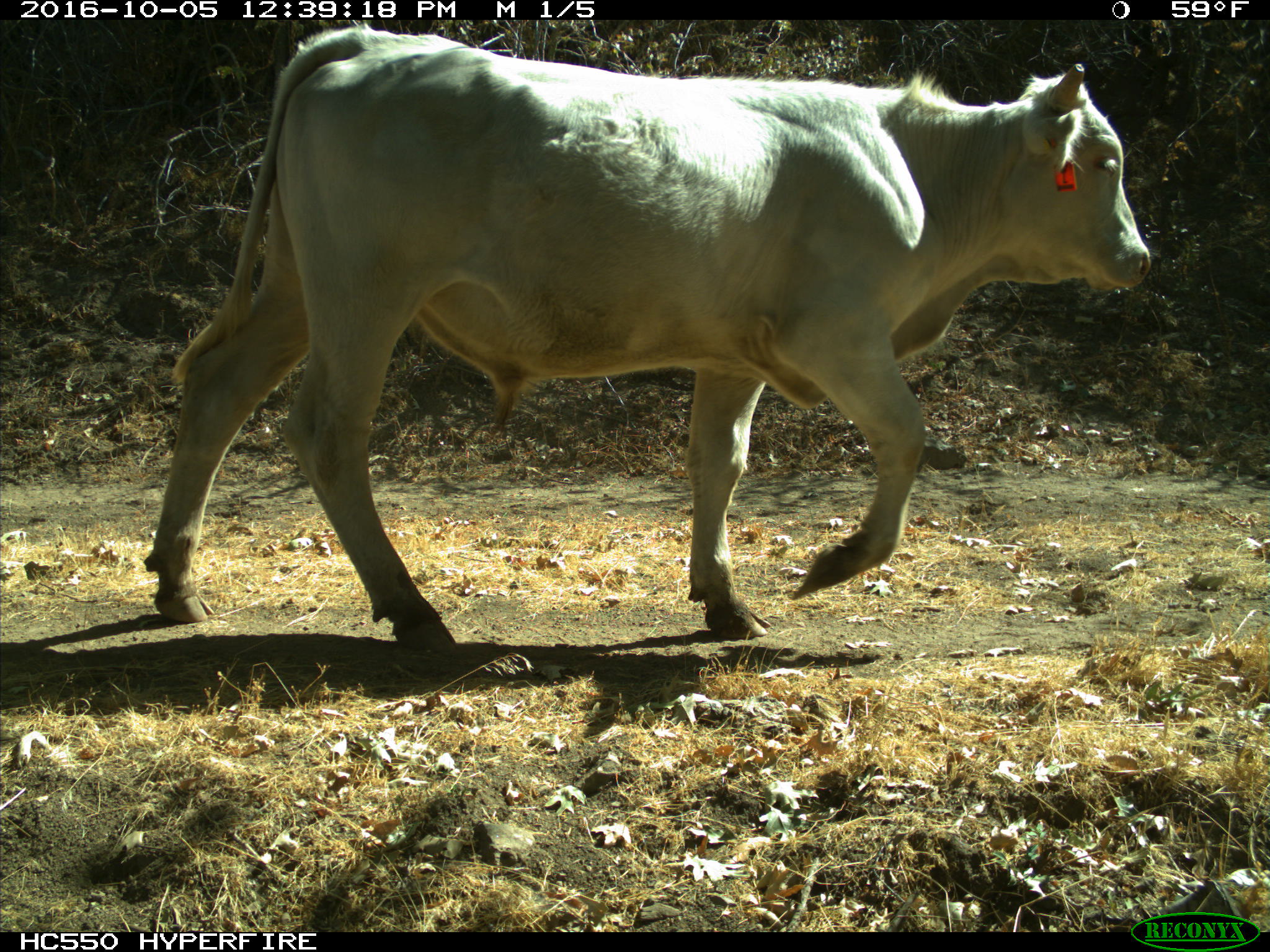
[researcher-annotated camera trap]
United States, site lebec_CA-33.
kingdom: Animalia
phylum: Chordata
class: Mammalia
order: Artiodactyla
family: Bovidae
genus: Bos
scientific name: Bos taurus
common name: domestic cow